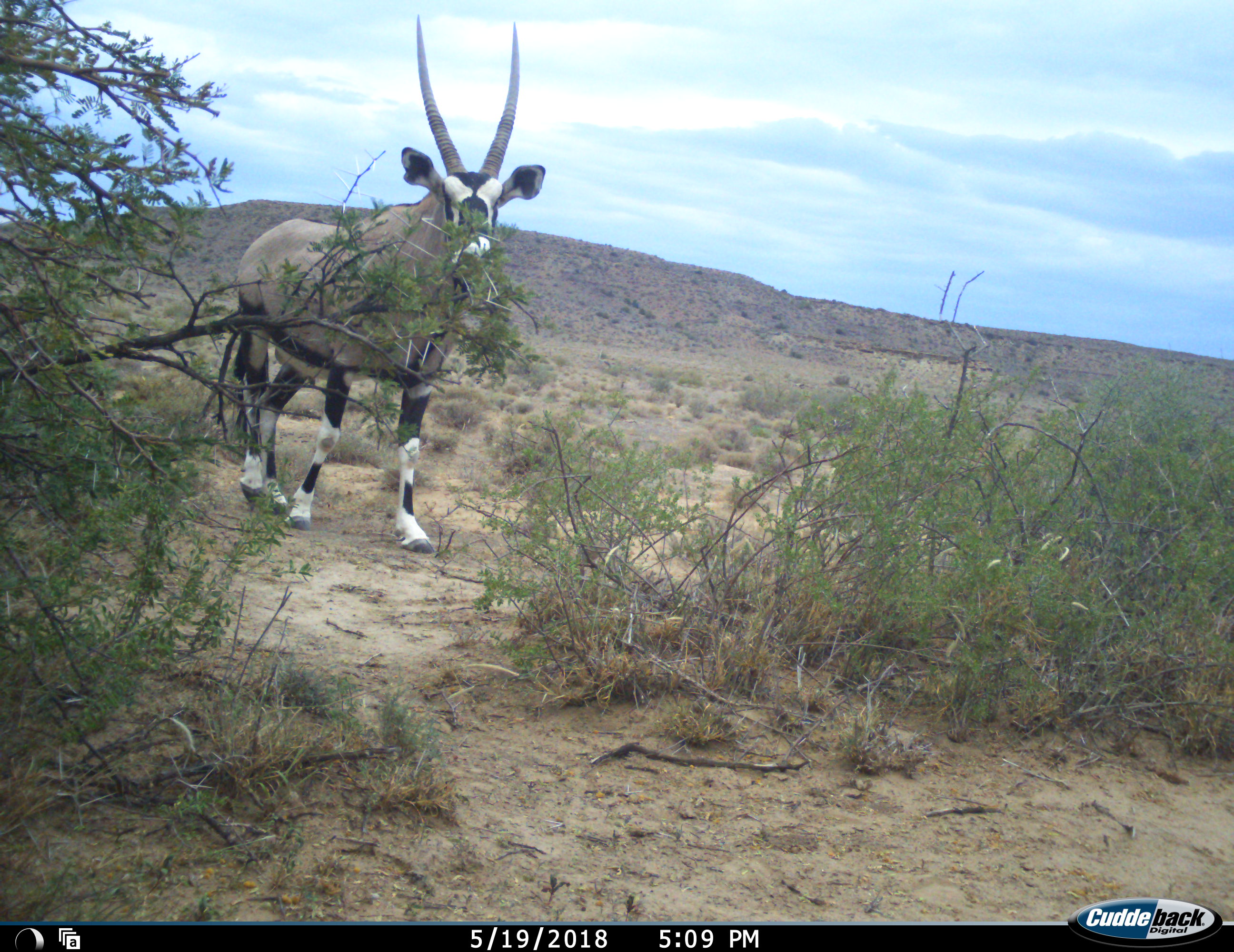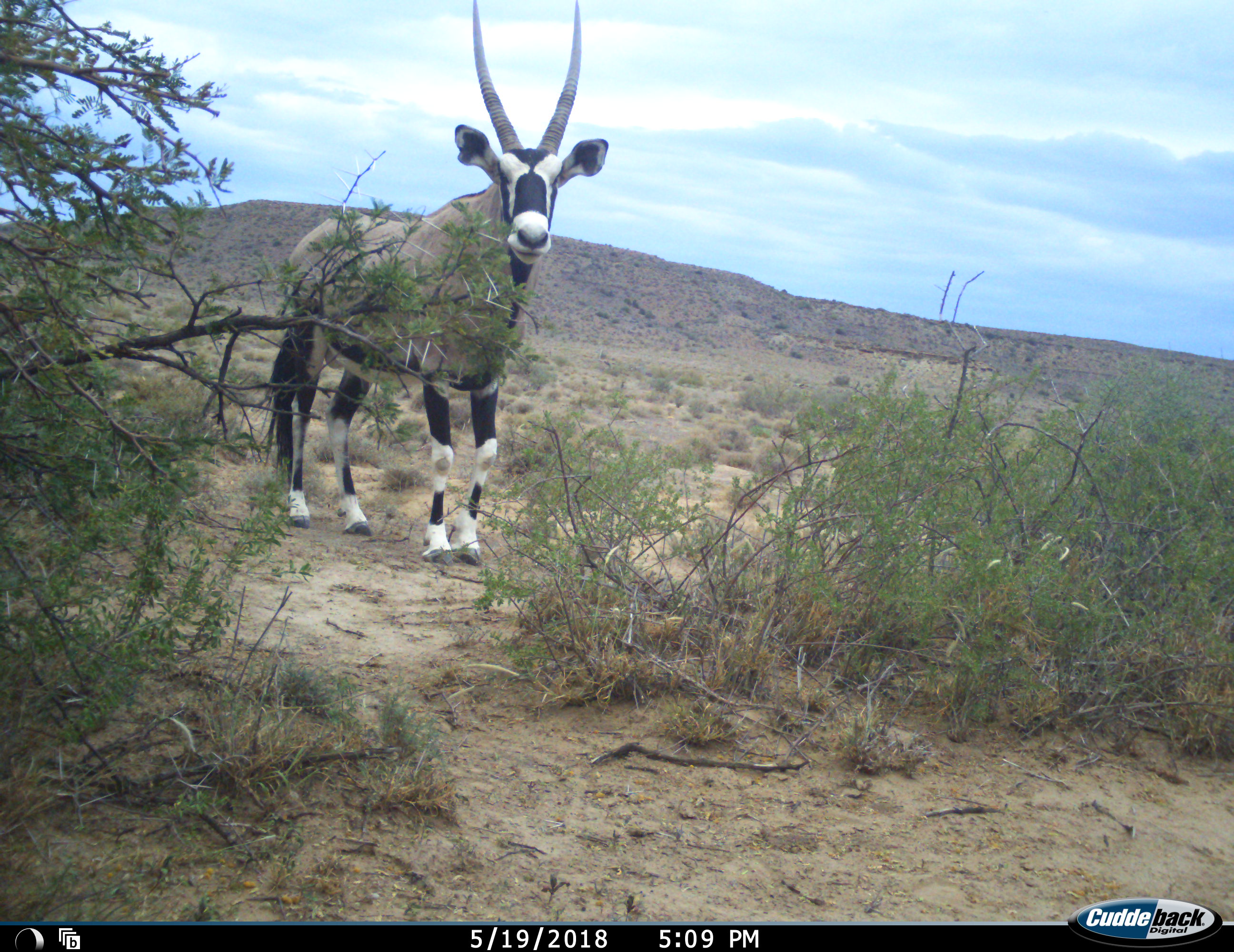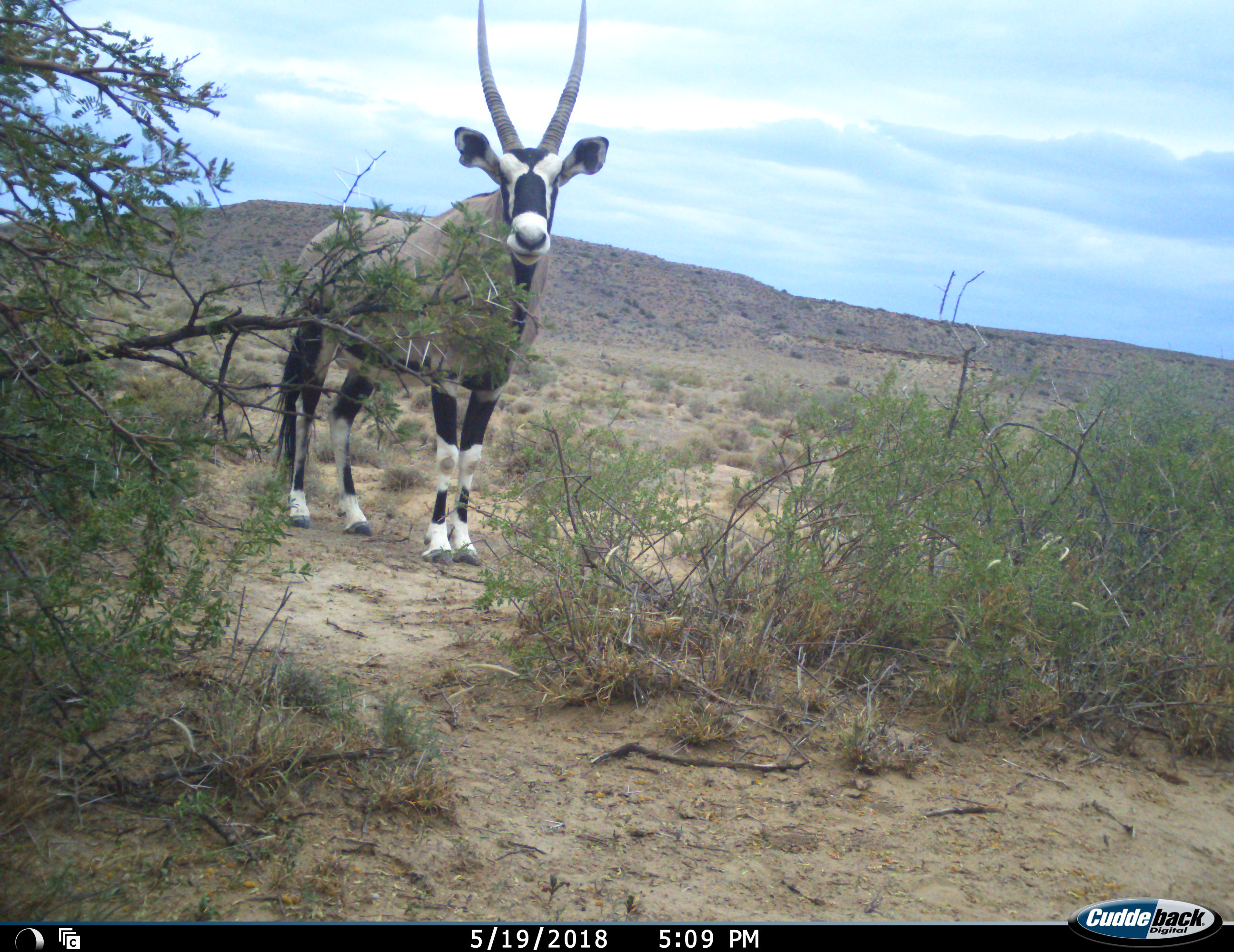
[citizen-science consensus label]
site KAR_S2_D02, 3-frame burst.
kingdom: Animalia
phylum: Chordata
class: Mammalia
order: Artiodactyla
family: Bovidae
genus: Oryx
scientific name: Oryx gazella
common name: gemsbok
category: oryx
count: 1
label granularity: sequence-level